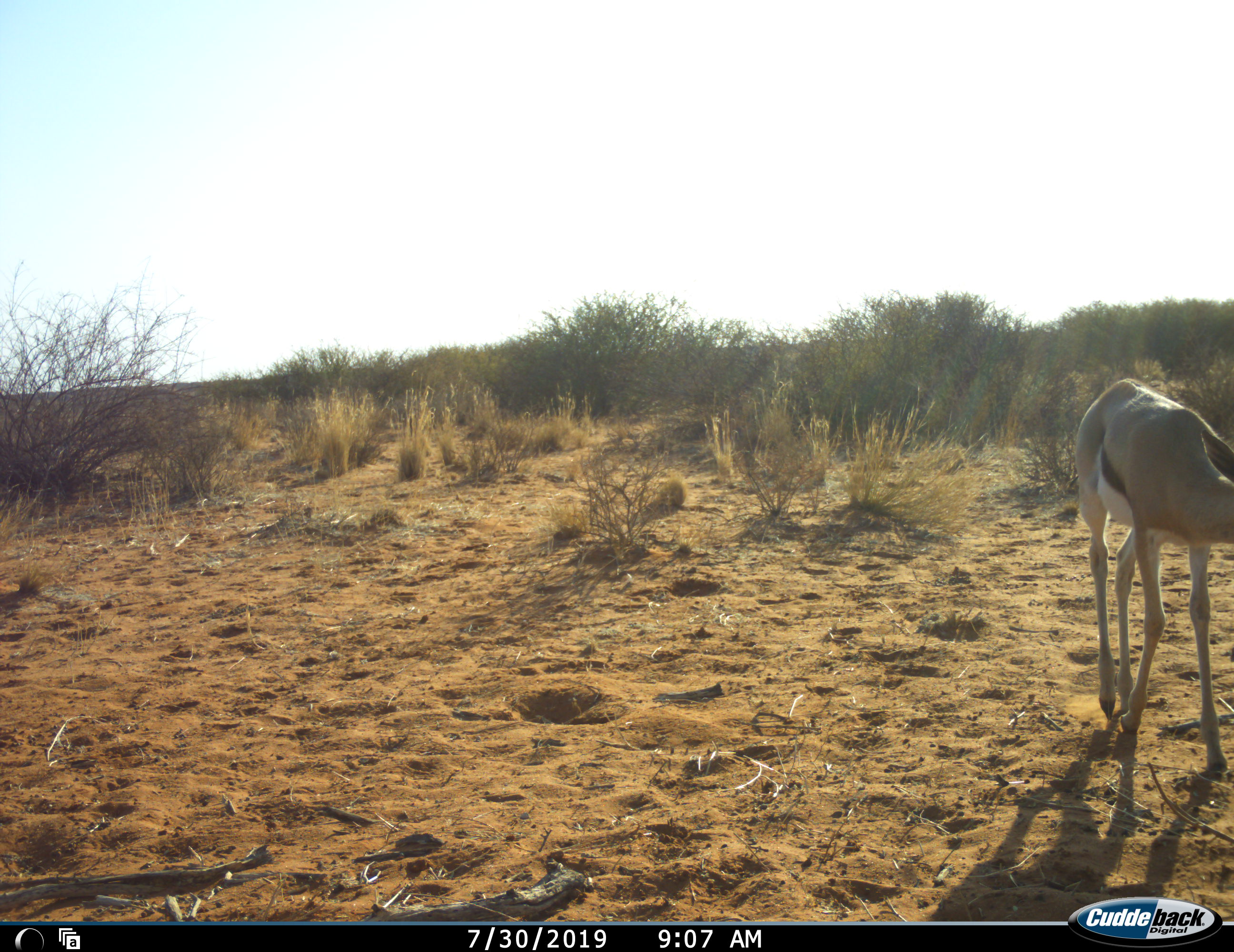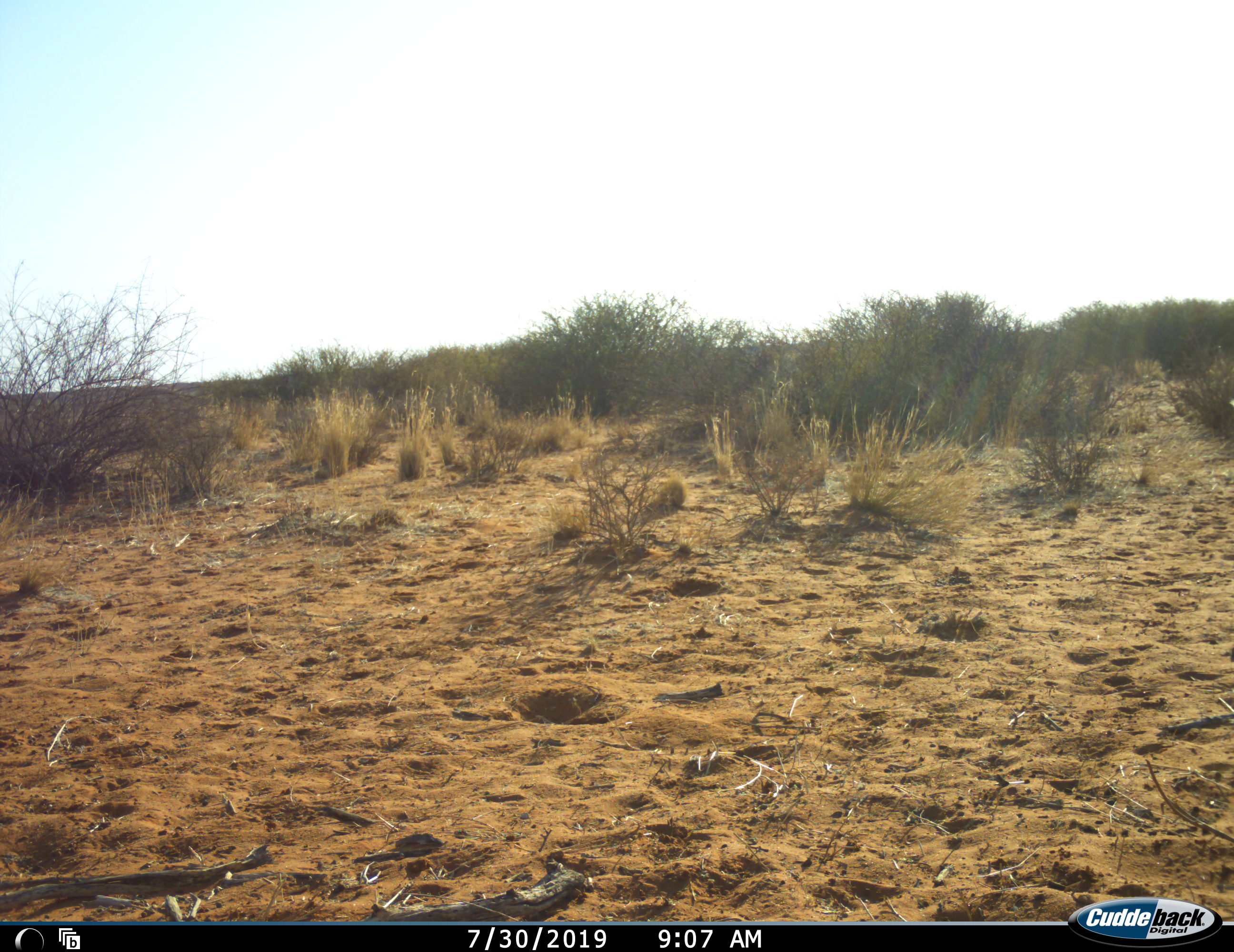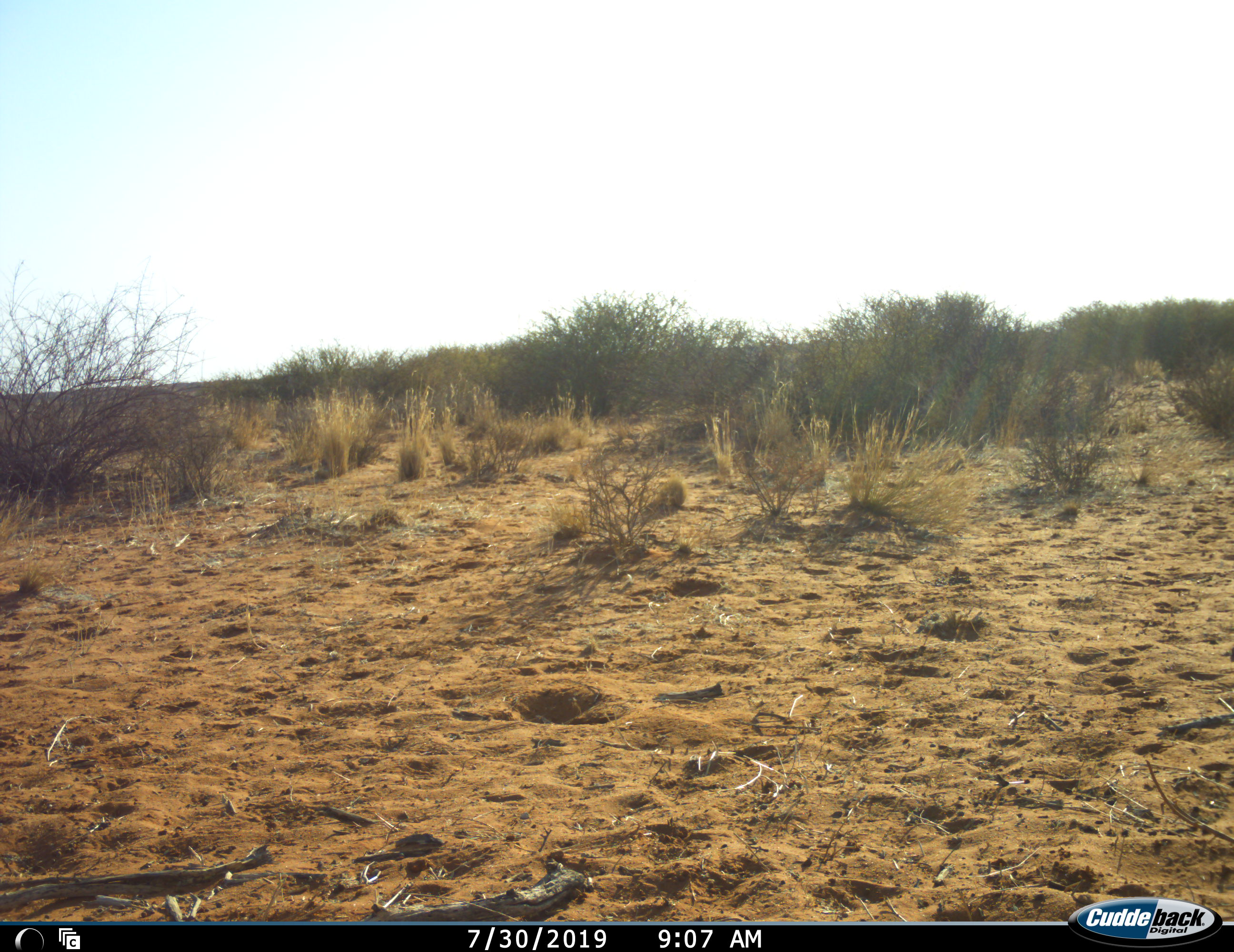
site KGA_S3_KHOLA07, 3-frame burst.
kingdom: Animalia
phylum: Chordata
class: Mammalia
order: Artiodactyla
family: Bovidae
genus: Antidorcas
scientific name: Antidorcas marsupialis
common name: springbok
Springbok (Antidorcas marsupialis), count 1. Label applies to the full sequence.